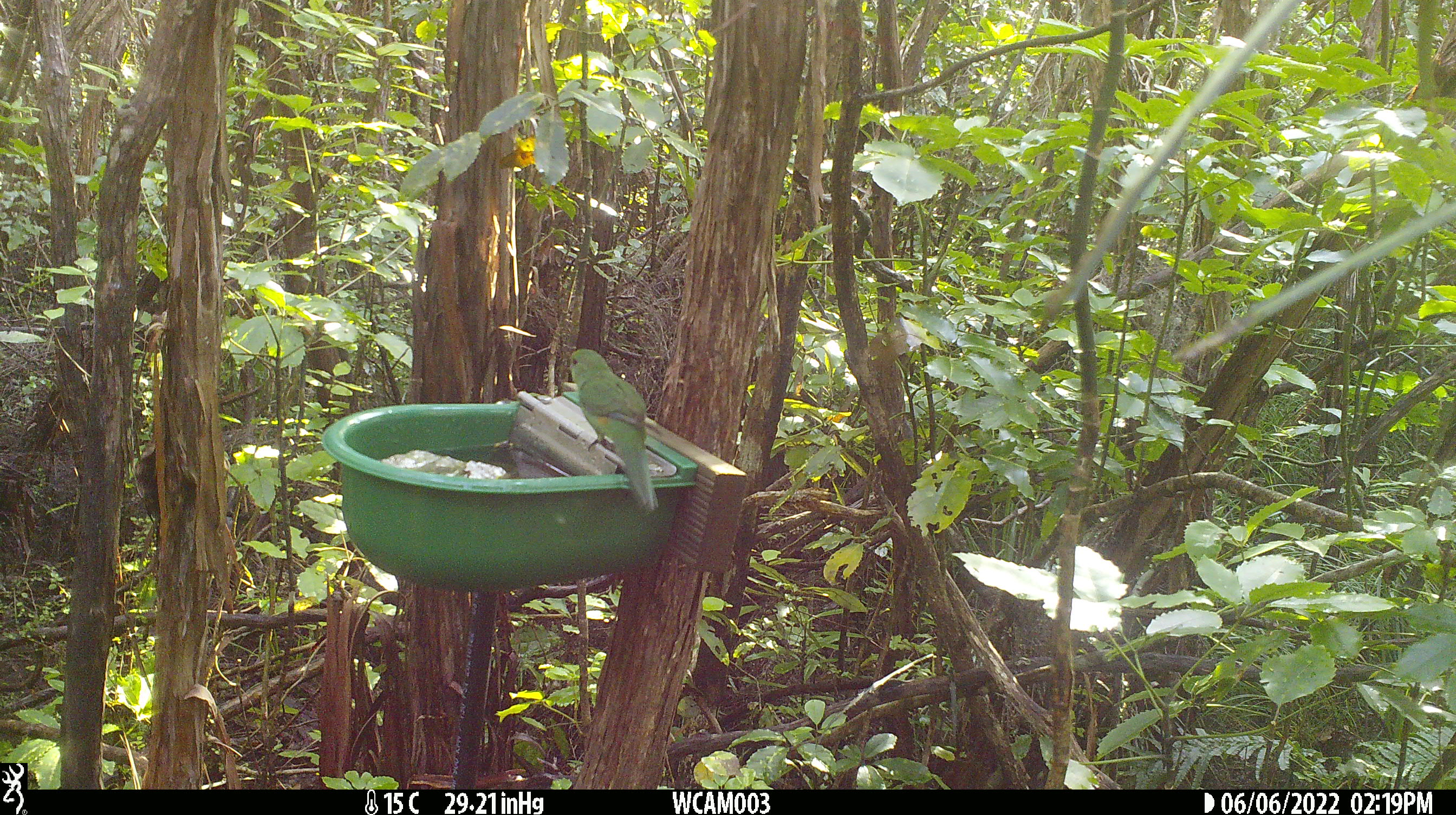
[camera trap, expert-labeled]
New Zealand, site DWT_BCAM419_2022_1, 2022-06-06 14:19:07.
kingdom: Animalia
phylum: Chordata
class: Aves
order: Psittaciformes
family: Psittaculidae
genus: Cyanoramphus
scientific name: Cyanoramphus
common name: parakeet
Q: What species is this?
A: Parakeet (Cyanoramphus).